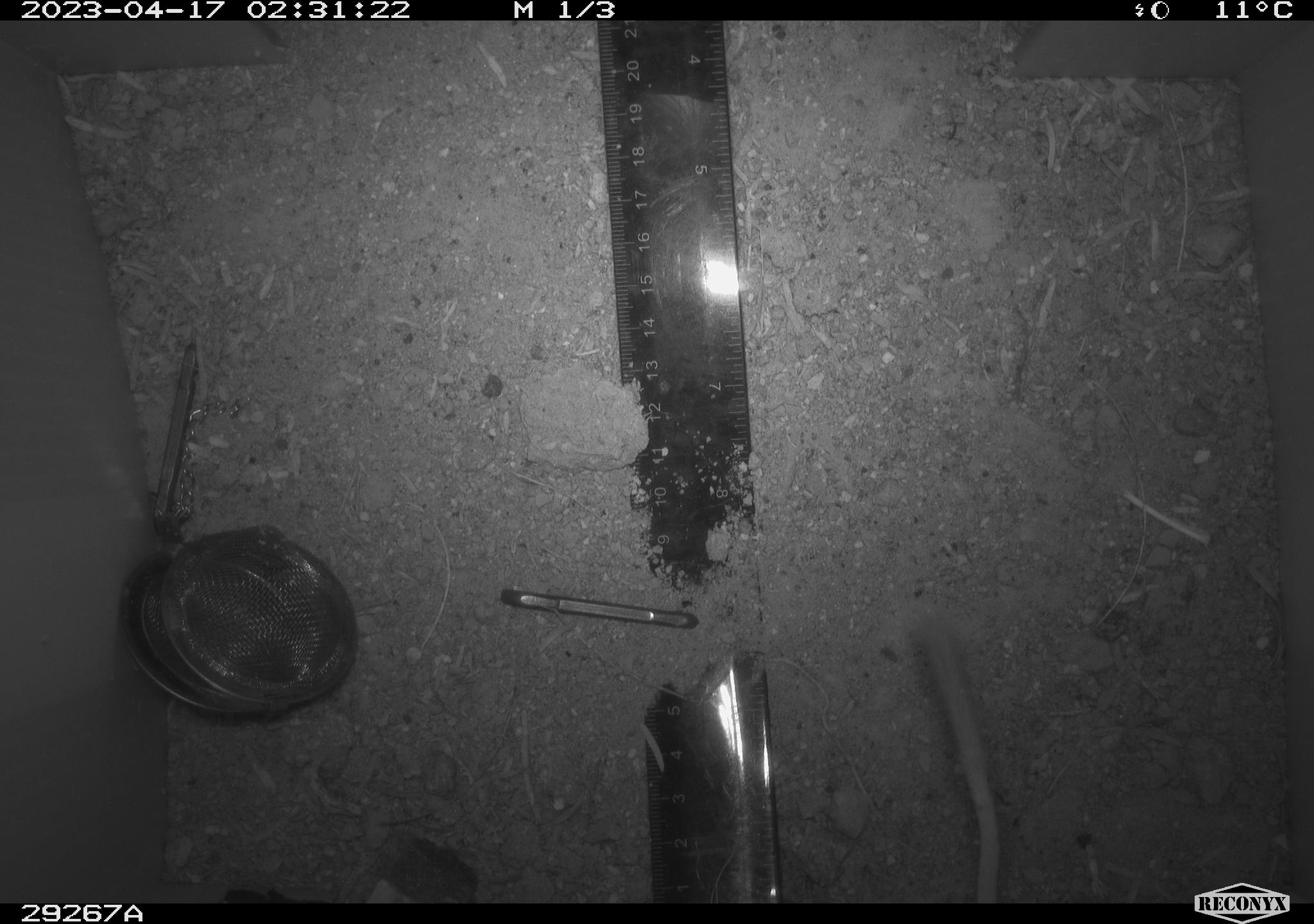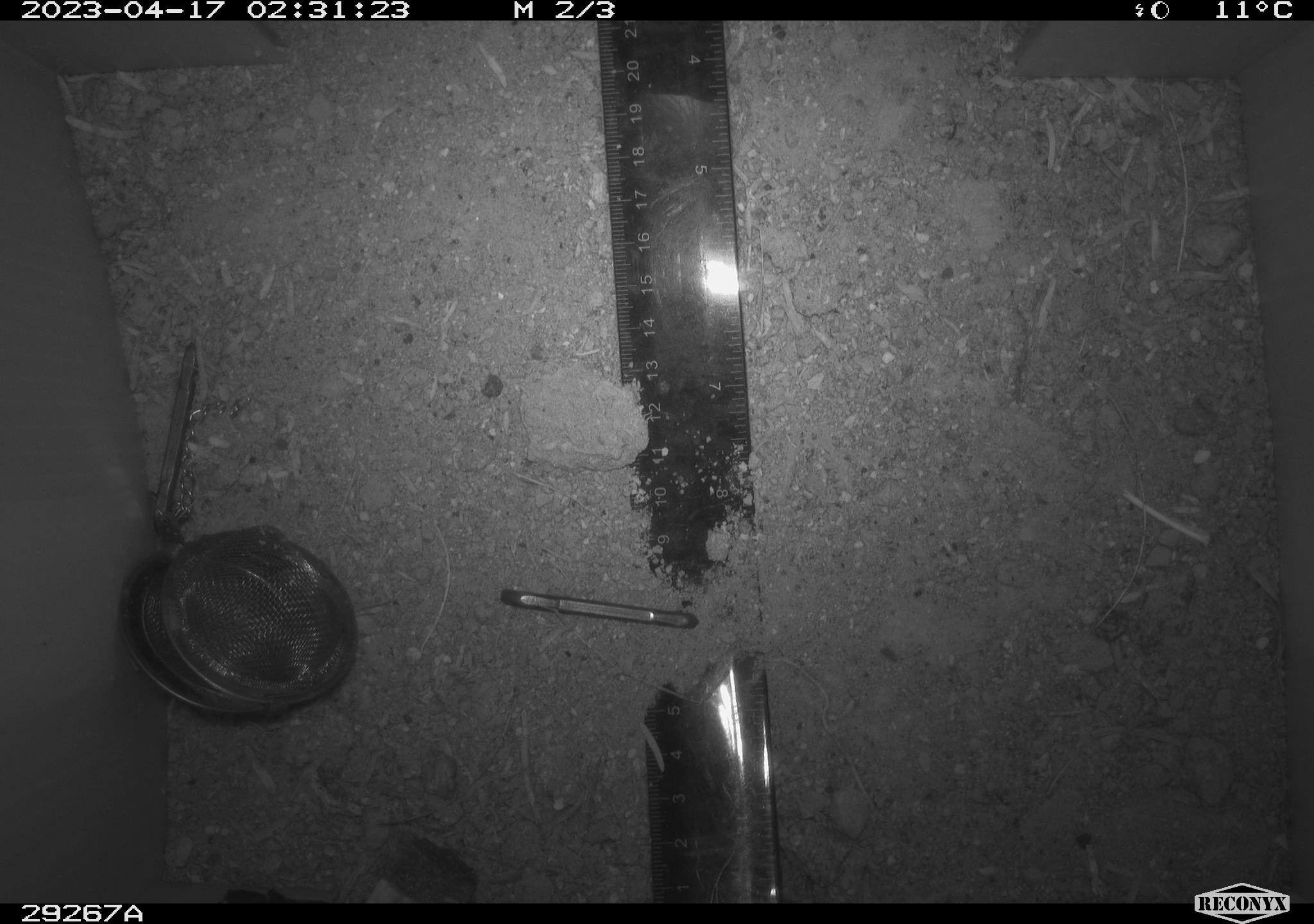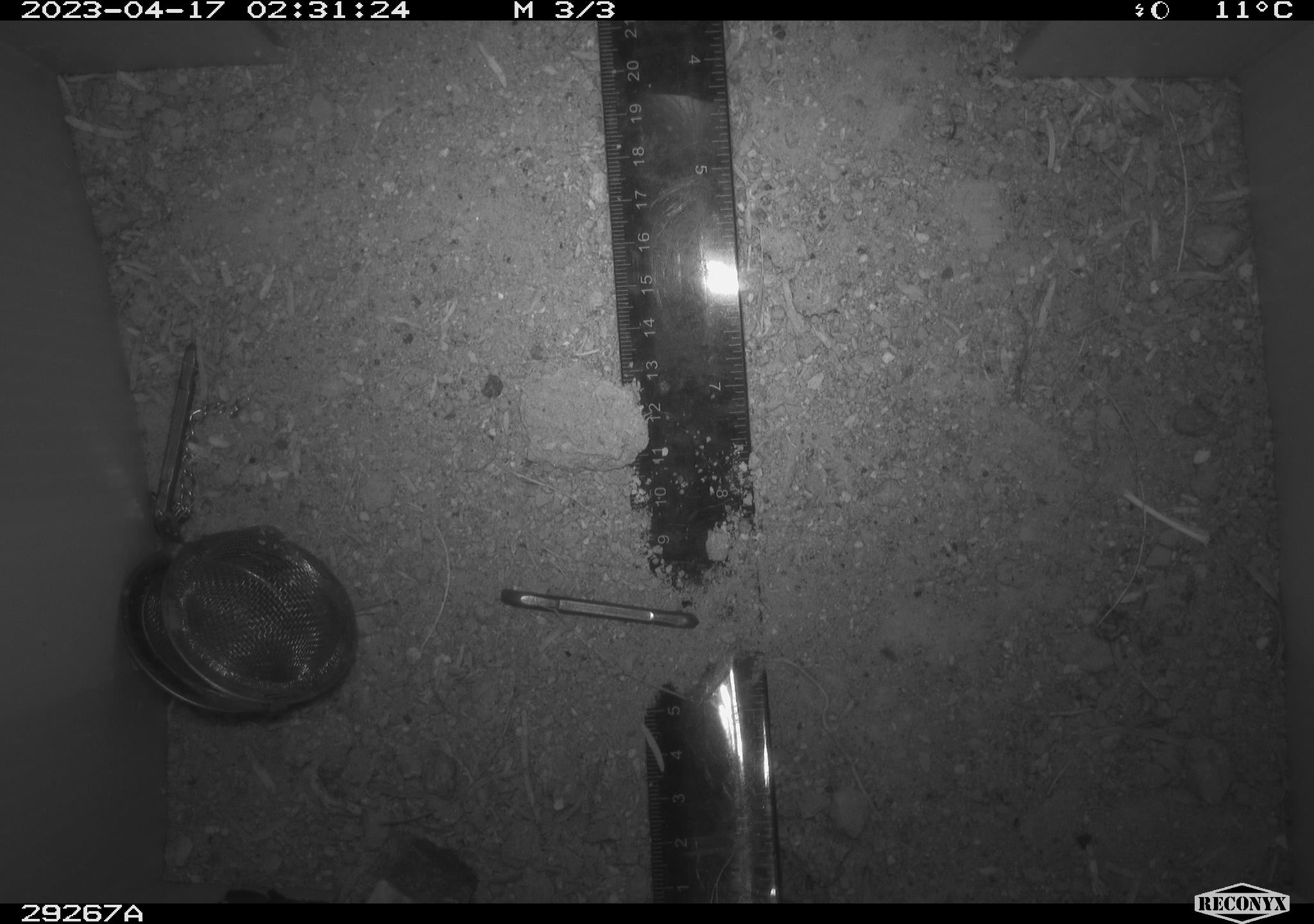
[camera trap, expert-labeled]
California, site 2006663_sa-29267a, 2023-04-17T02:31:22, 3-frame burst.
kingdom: Animalia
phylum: Chordata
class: Mammalia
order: Rodentia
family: Heteromyidae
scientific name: Heteromyidae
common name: kangaroo rats and pocket mice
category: heteromyidae family